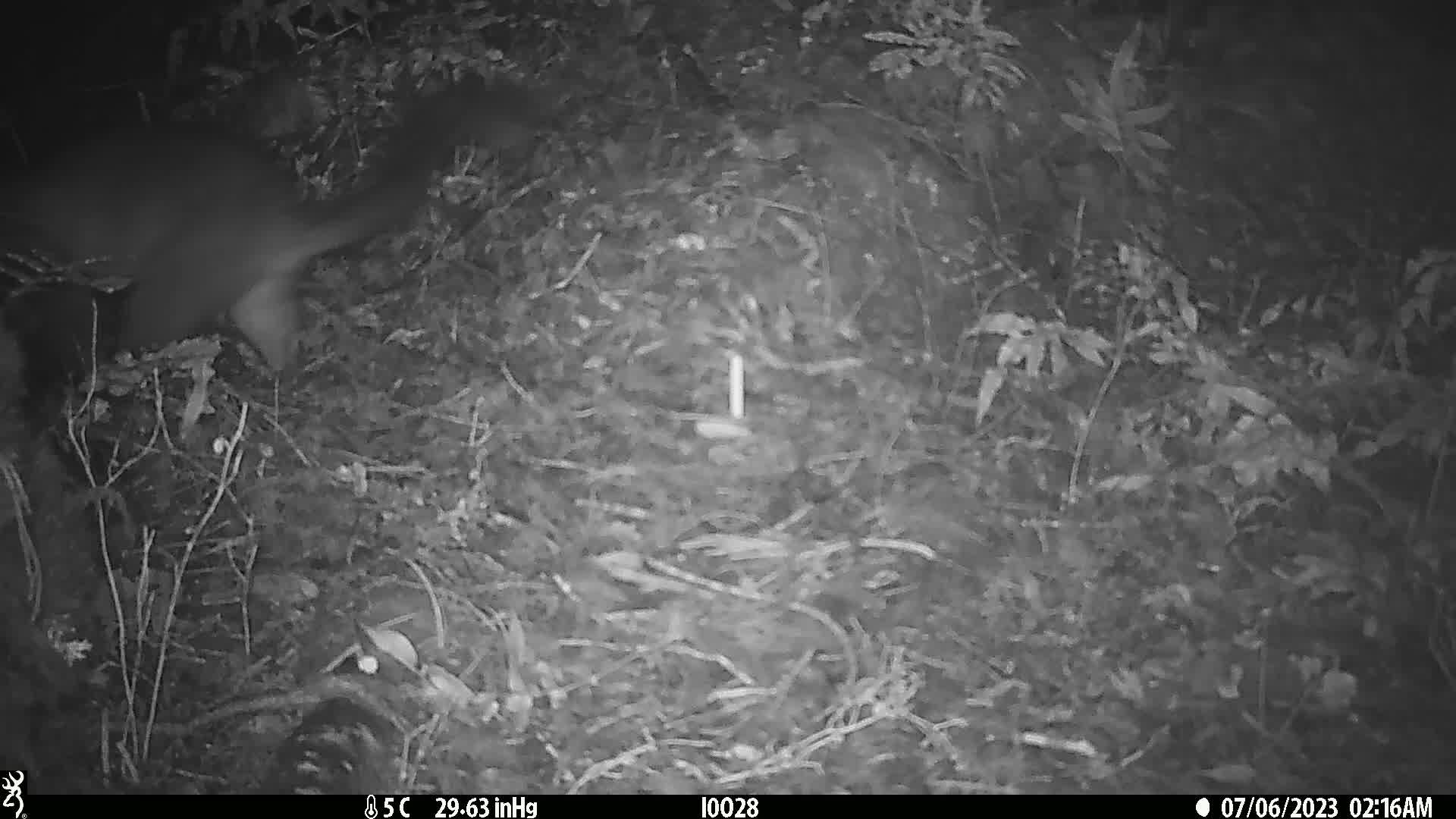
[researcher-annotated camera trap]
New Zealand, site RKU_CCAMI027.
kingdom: Animalia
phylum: Chordata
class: Mammalia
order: Diprotodontia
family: Phalangeridae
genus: Trichosurus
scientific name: Trichosurus vulpecula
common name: common brushtail possum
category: possum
Possum (common brushtail possum) (Trichosurus vulpecula).